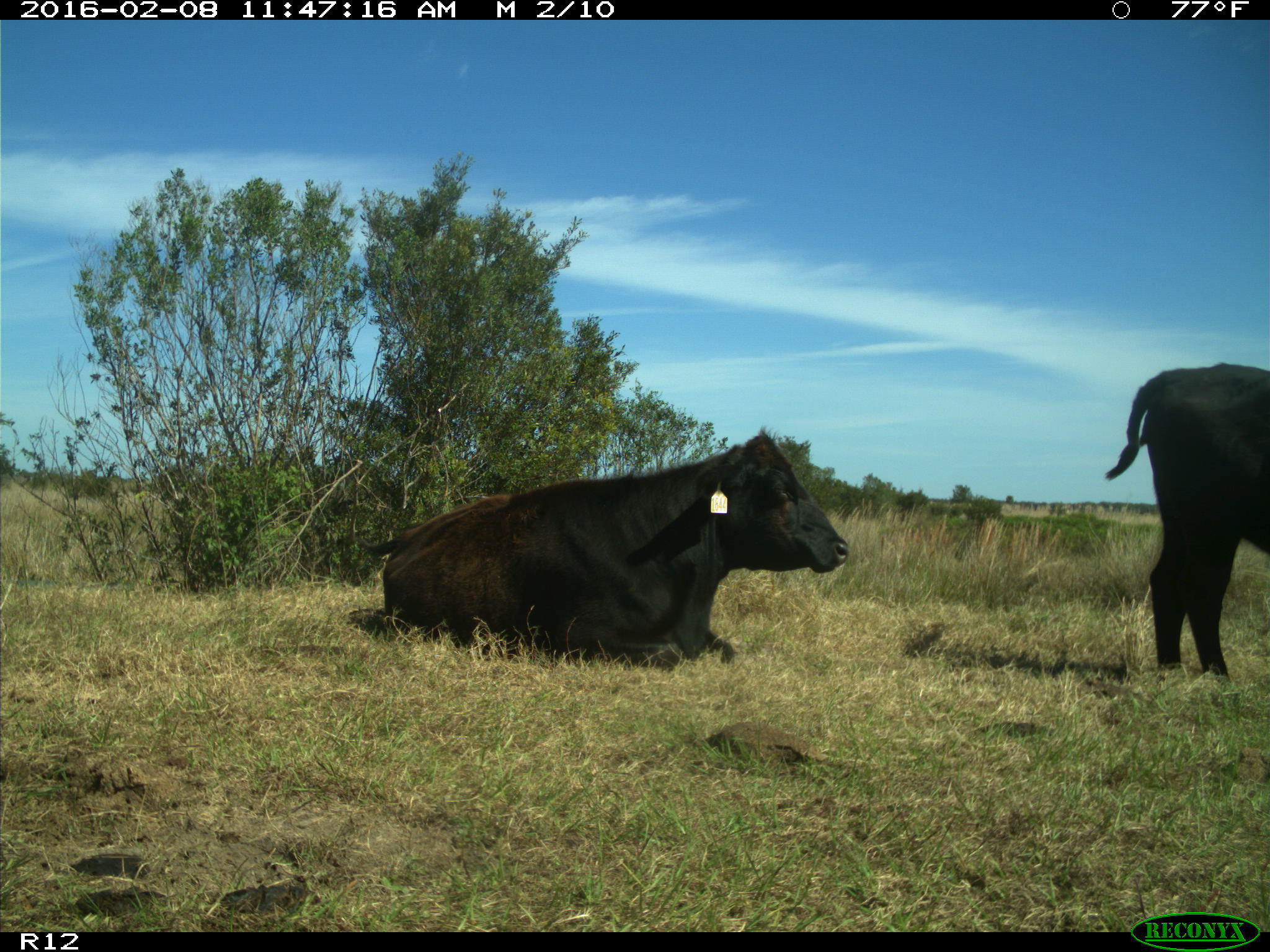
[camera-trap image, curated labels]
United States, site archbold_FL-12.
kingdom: Animalia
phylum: Chordata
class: Mammalia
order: Artiodactyla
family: Bovidae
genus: Bos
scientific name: Bos taurus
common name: domestic cow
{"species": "Bos taurus (domestic cow)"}